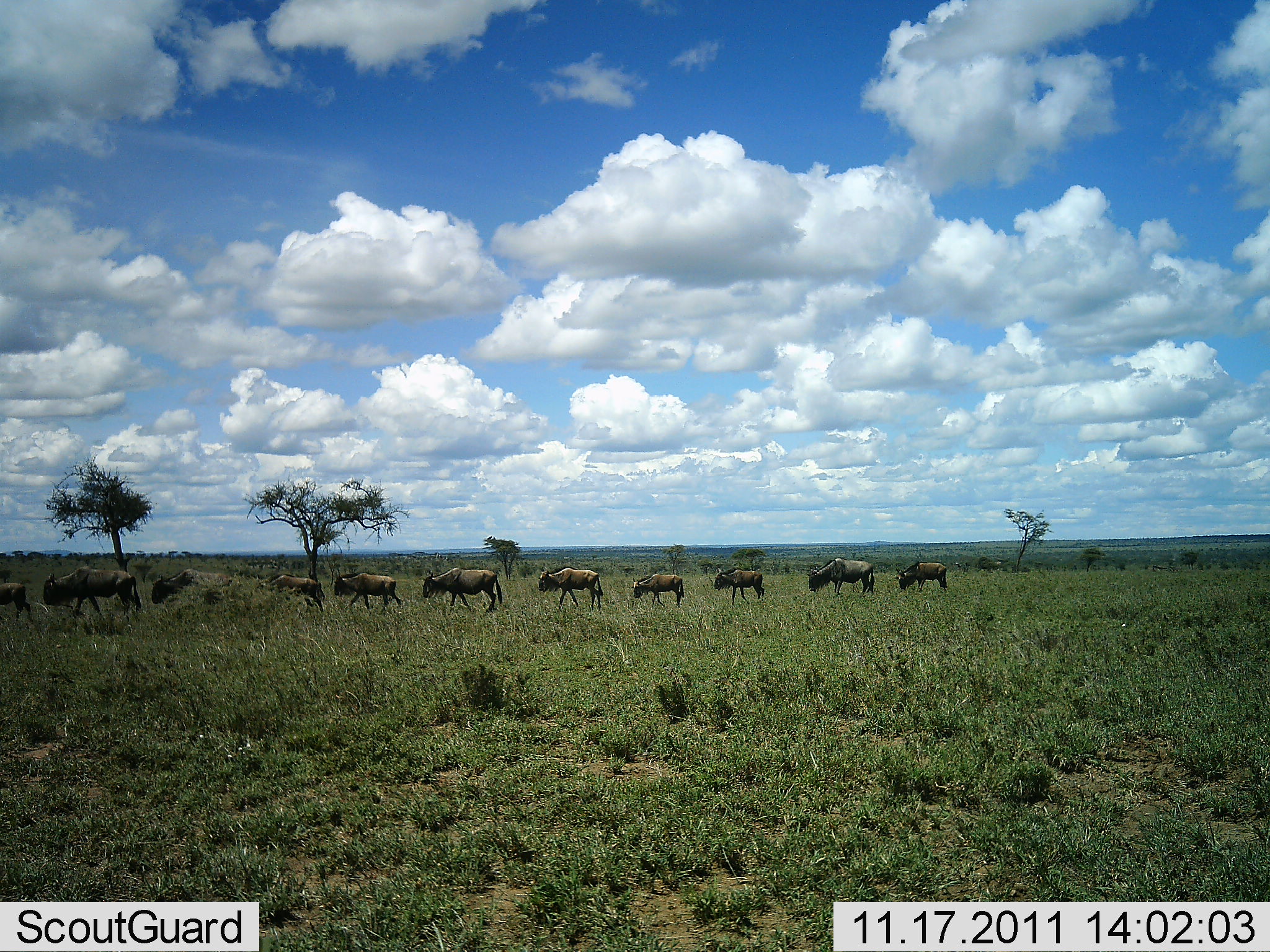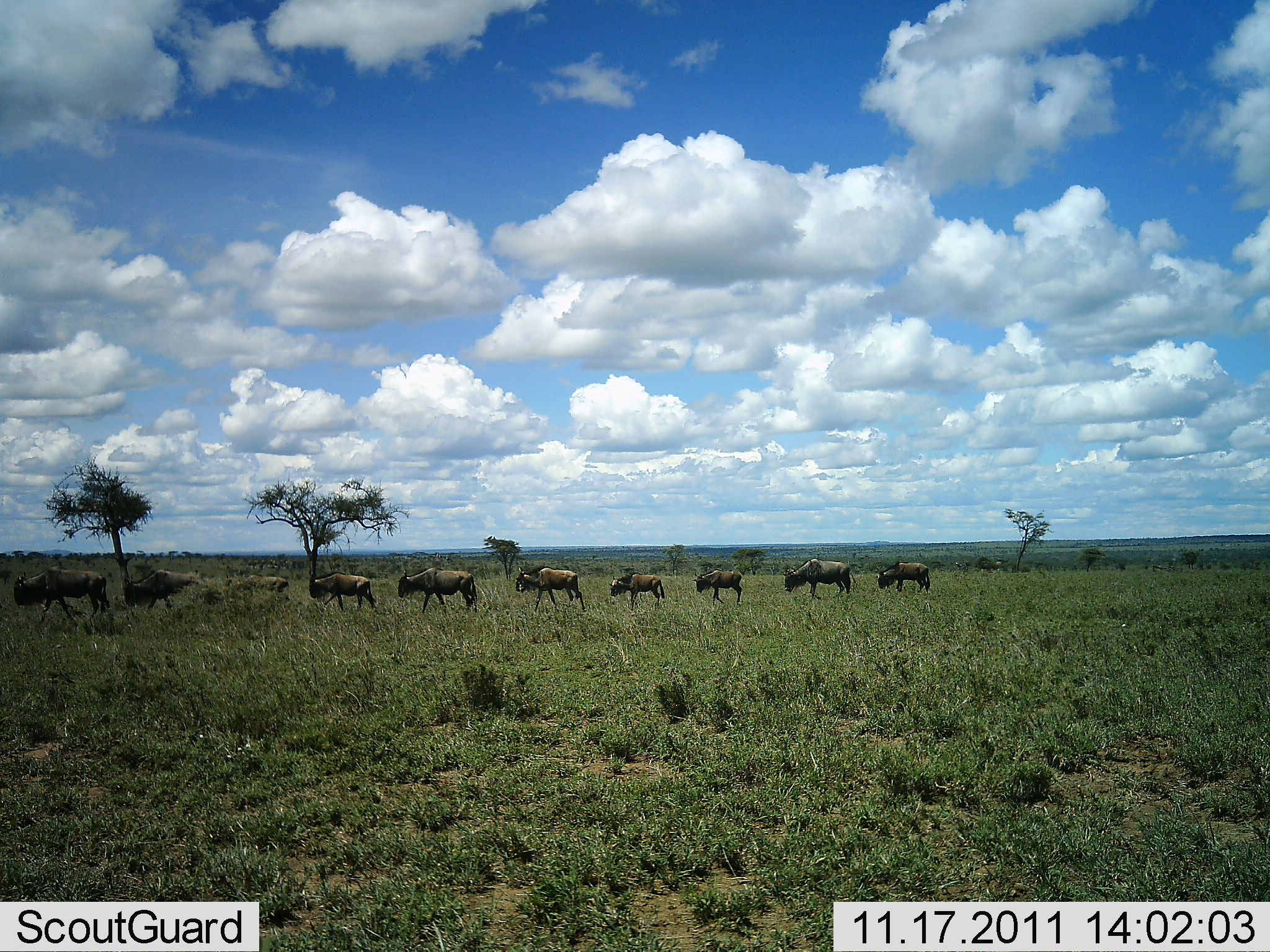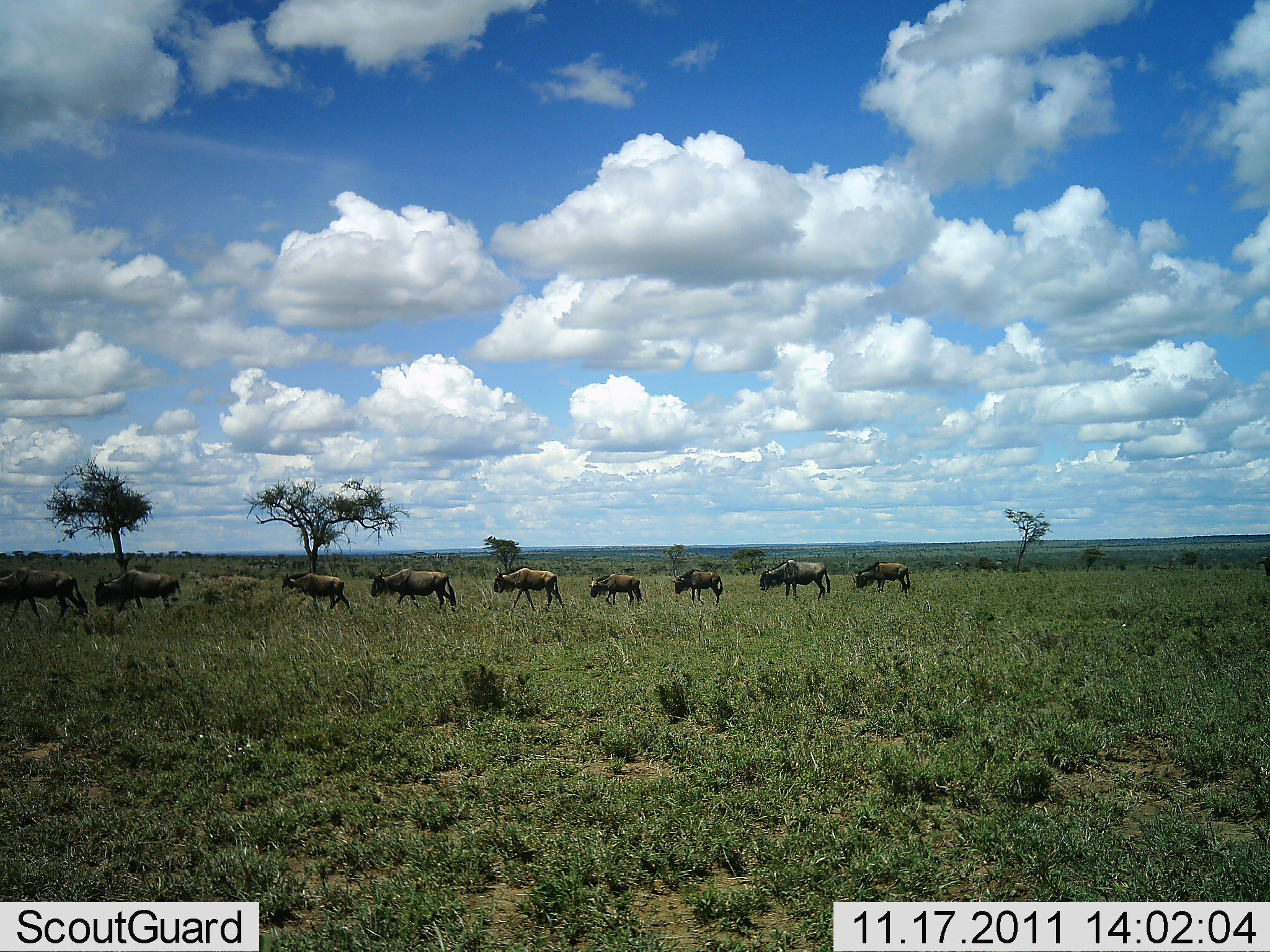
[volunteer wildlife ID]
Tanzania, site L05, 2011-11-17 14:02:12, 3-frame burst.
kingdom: Animalia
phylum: Chordata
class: Mammalia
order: Artiodactyla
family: Bovidae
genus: Connochaetes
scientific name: Connochaetes taurinus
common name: blue wildebeest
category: wildebeest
Wildebeest (blue wildebeest) (Connochaetes taurinus), count 10. Behavior (volunteer vote fractions): standing 0%, resting 0%, moving 100%, interacting 0%. Young present (vote fraction): 17%. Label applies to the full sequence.